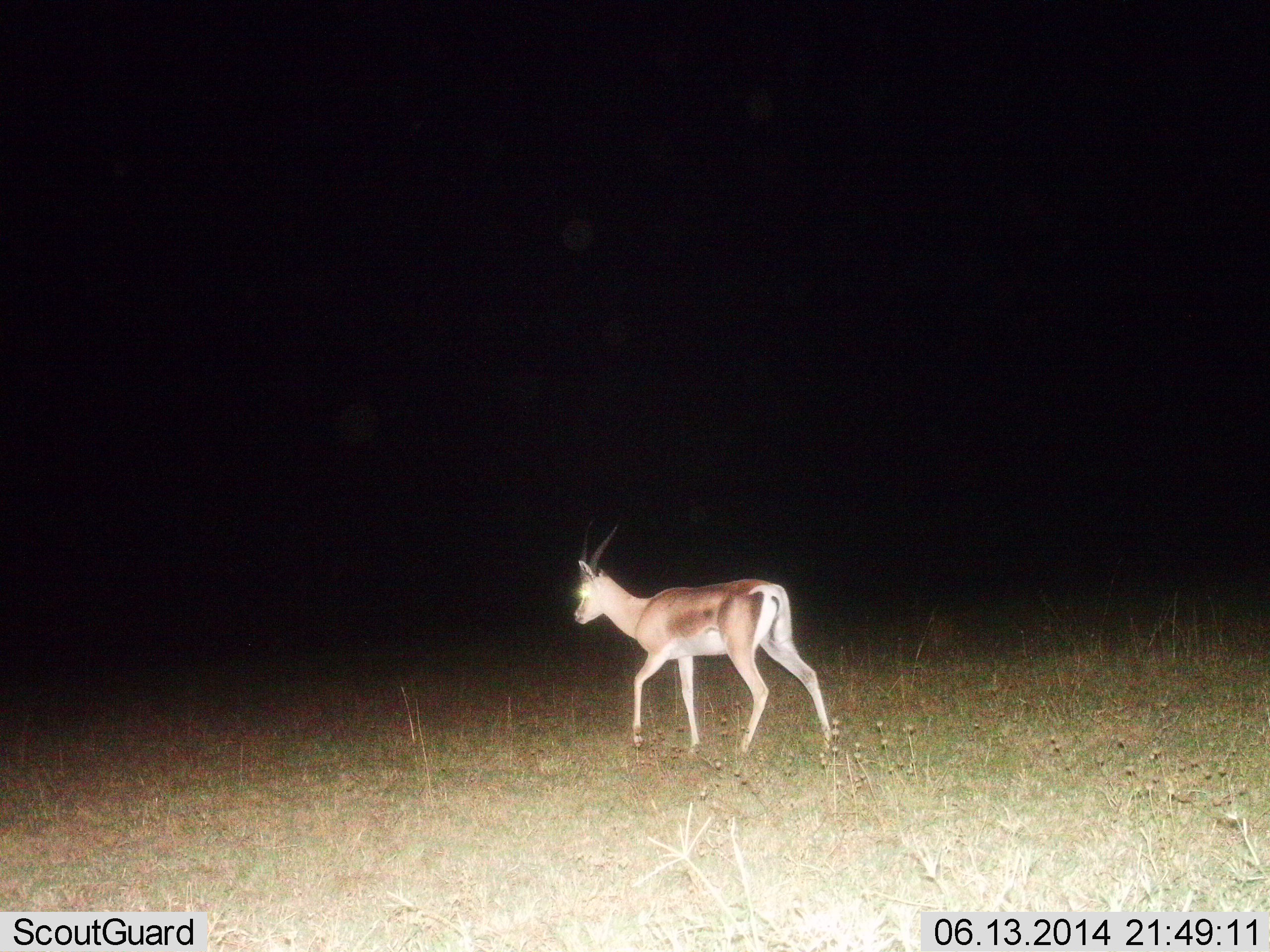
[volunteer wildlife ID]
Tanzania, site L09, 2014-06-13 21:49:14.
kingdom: Animalia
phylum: Chordata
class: Mammalia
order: Artiodactyla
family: Bovidae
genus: Nanger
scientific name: Nanger granti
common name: grant's gazelle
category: gazellegrants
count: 1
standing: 10%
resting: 0%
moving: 90%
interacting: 0%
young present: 0%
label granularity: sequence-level